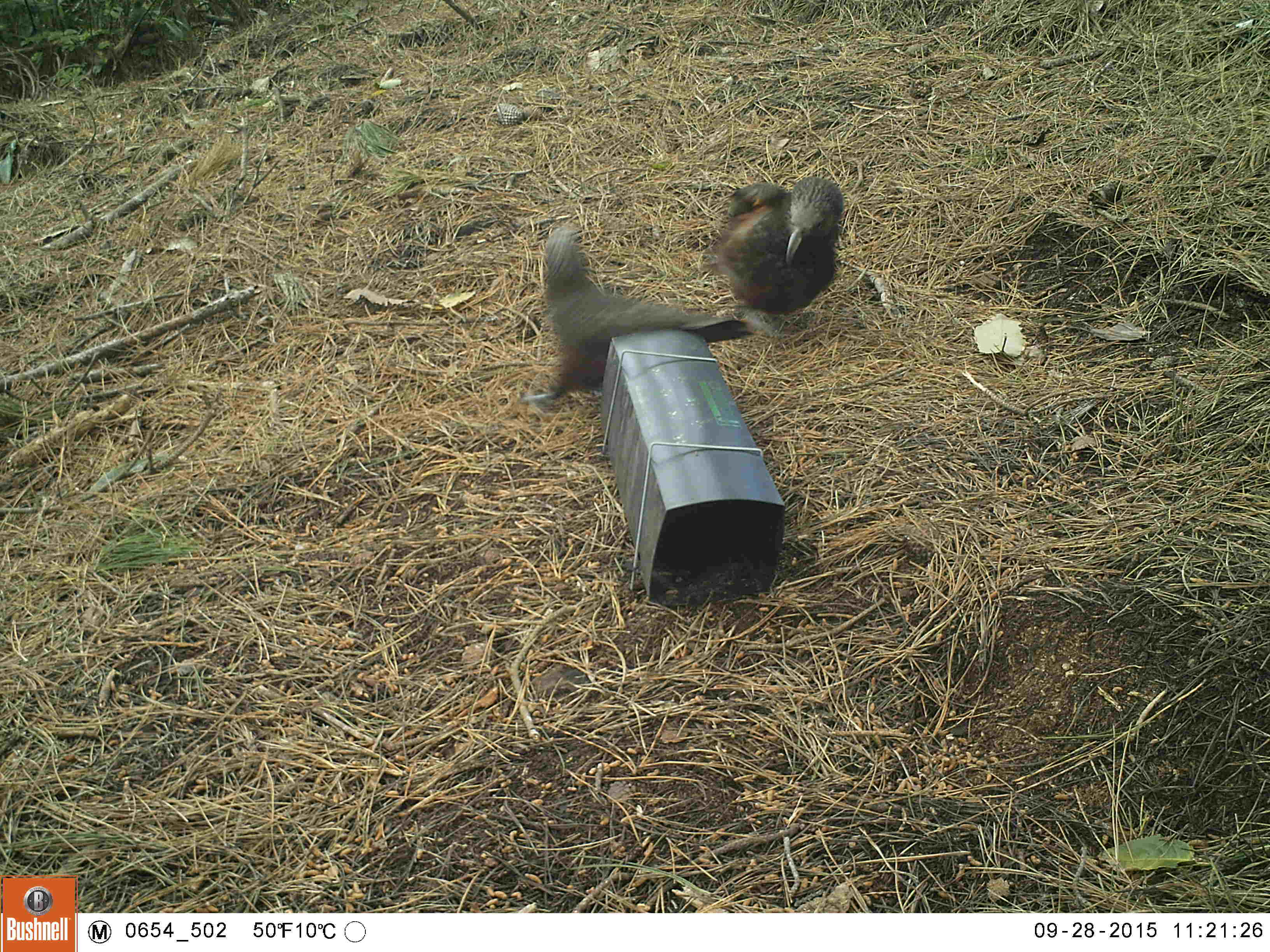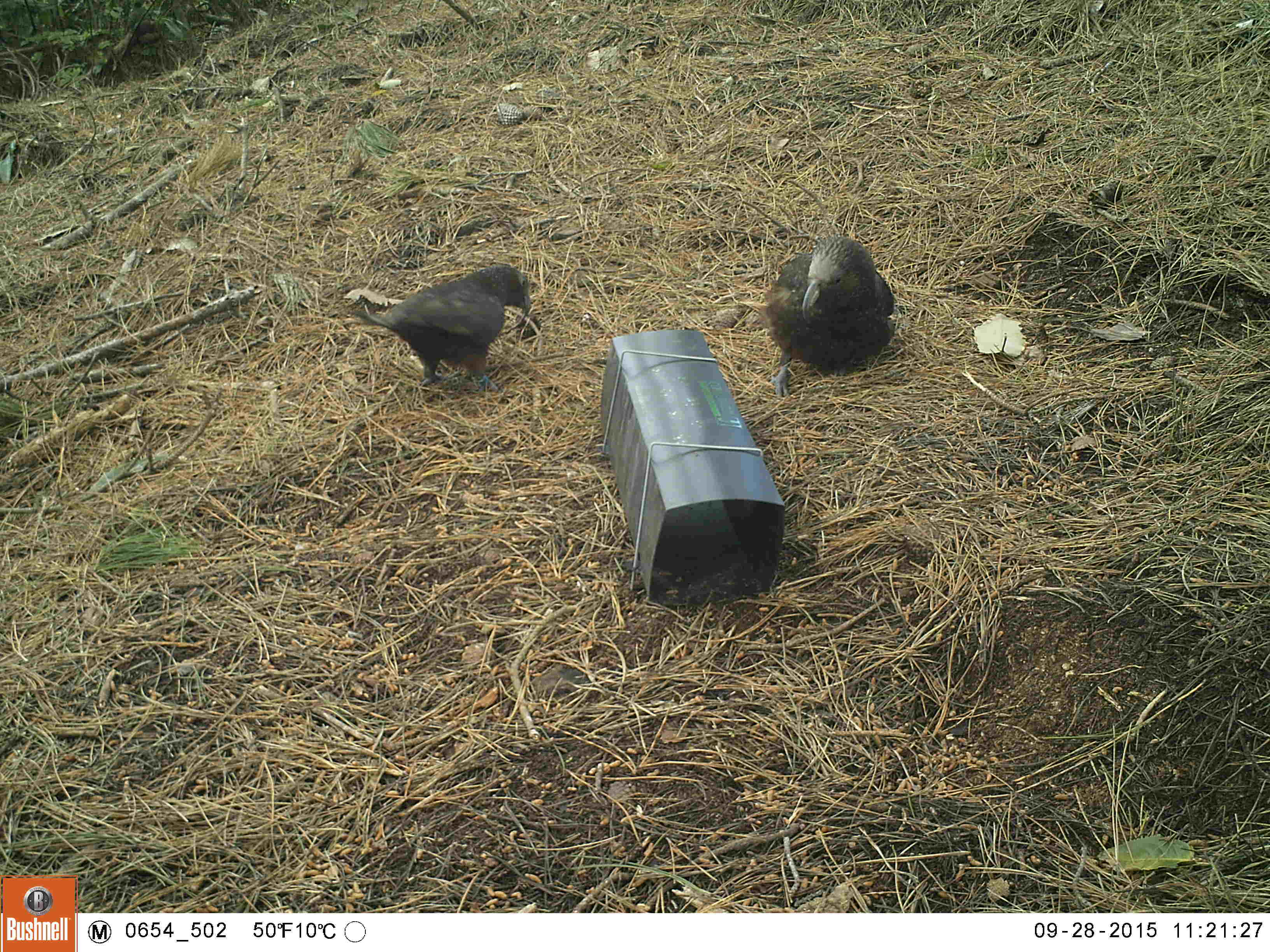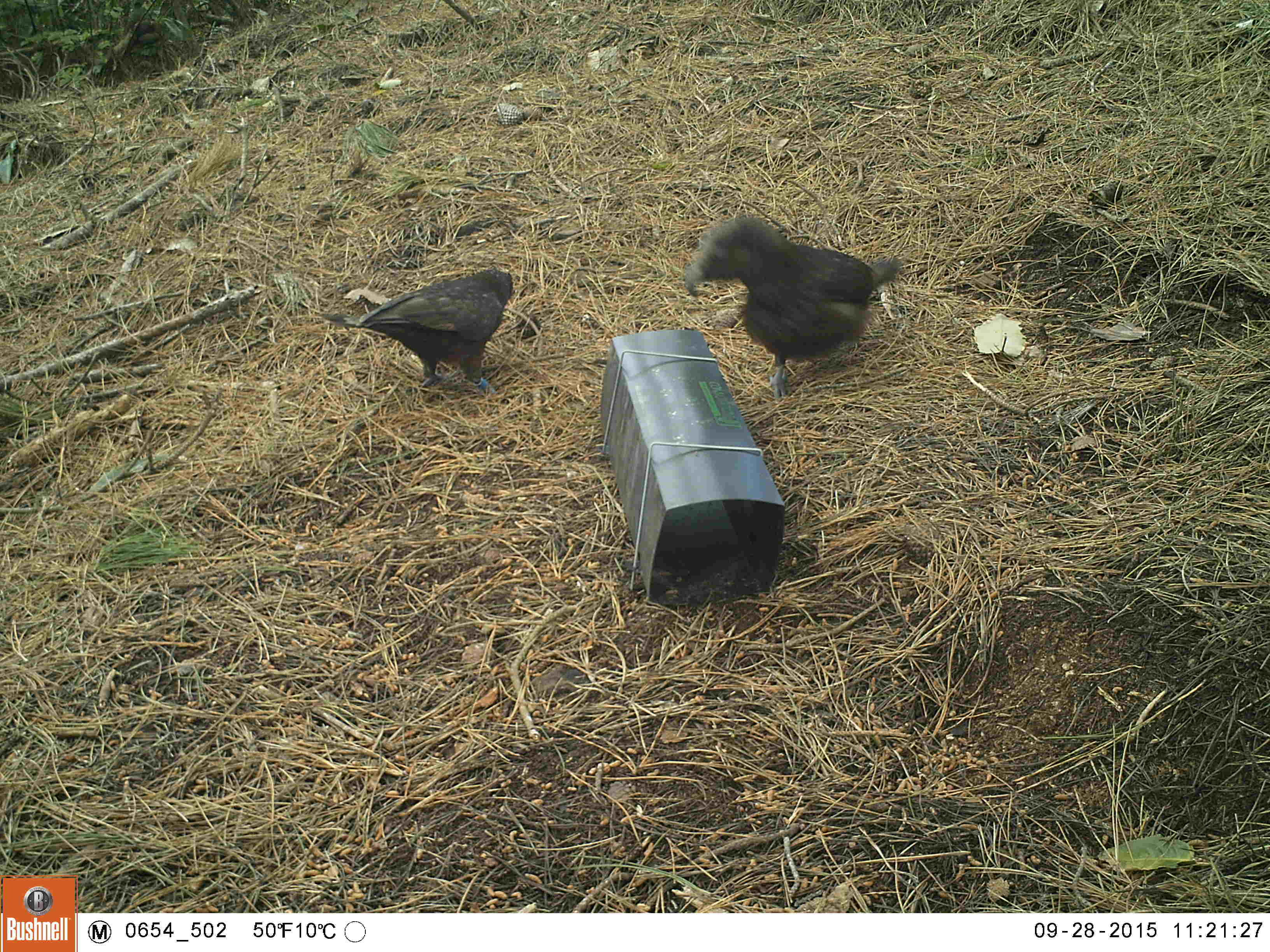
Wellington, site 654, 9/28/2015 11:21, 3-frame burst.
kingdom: Animalia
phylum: Chordata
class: Aves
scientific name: Aves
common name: bird